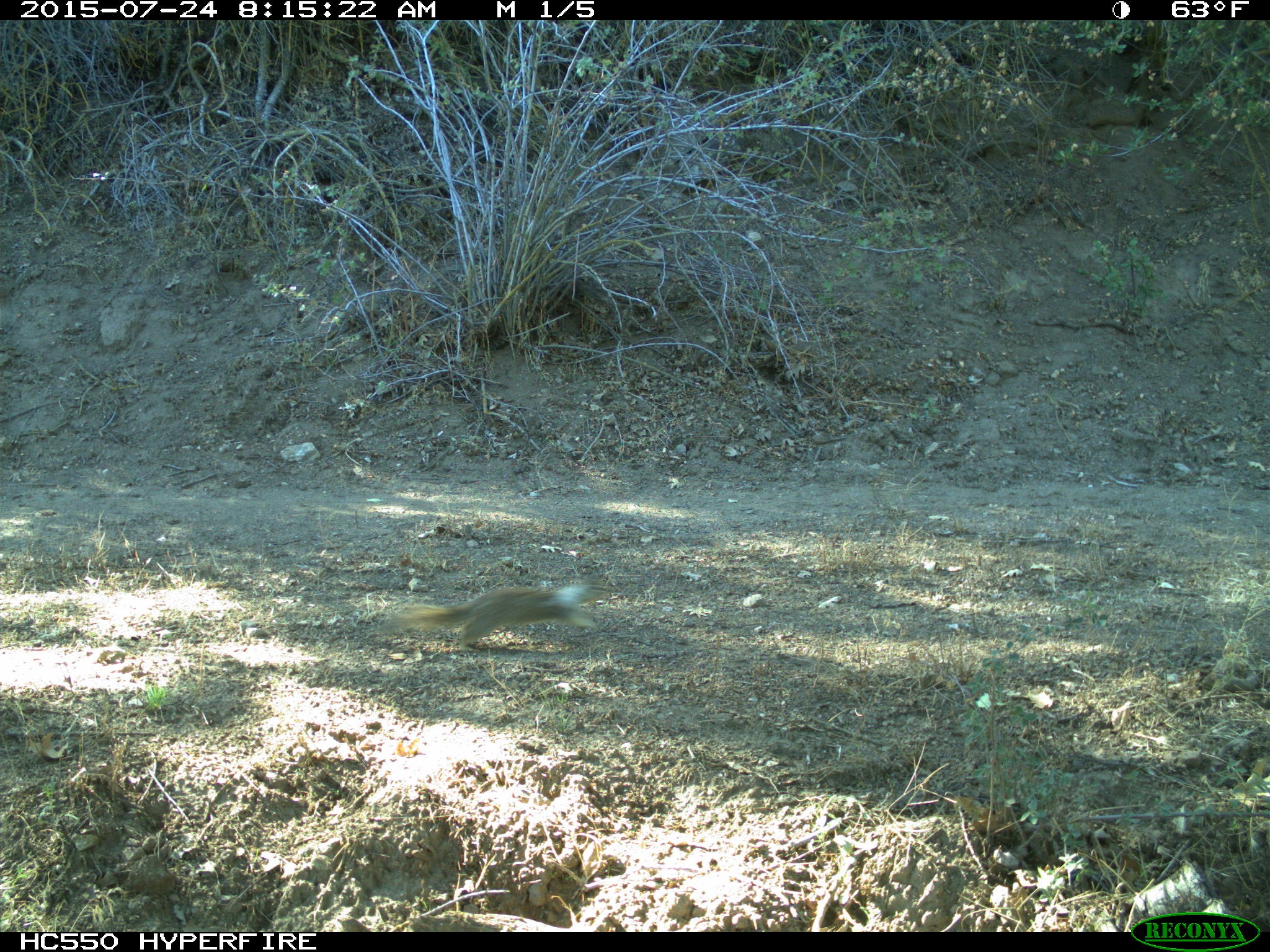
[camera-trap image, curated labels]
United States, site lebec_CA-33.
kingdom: Animalia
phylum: Chordata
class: Mammalia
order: Rodentia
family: Sciuridae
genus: Otospermophilus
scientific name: Otospermophilus beecheyi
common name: california ground squirrel